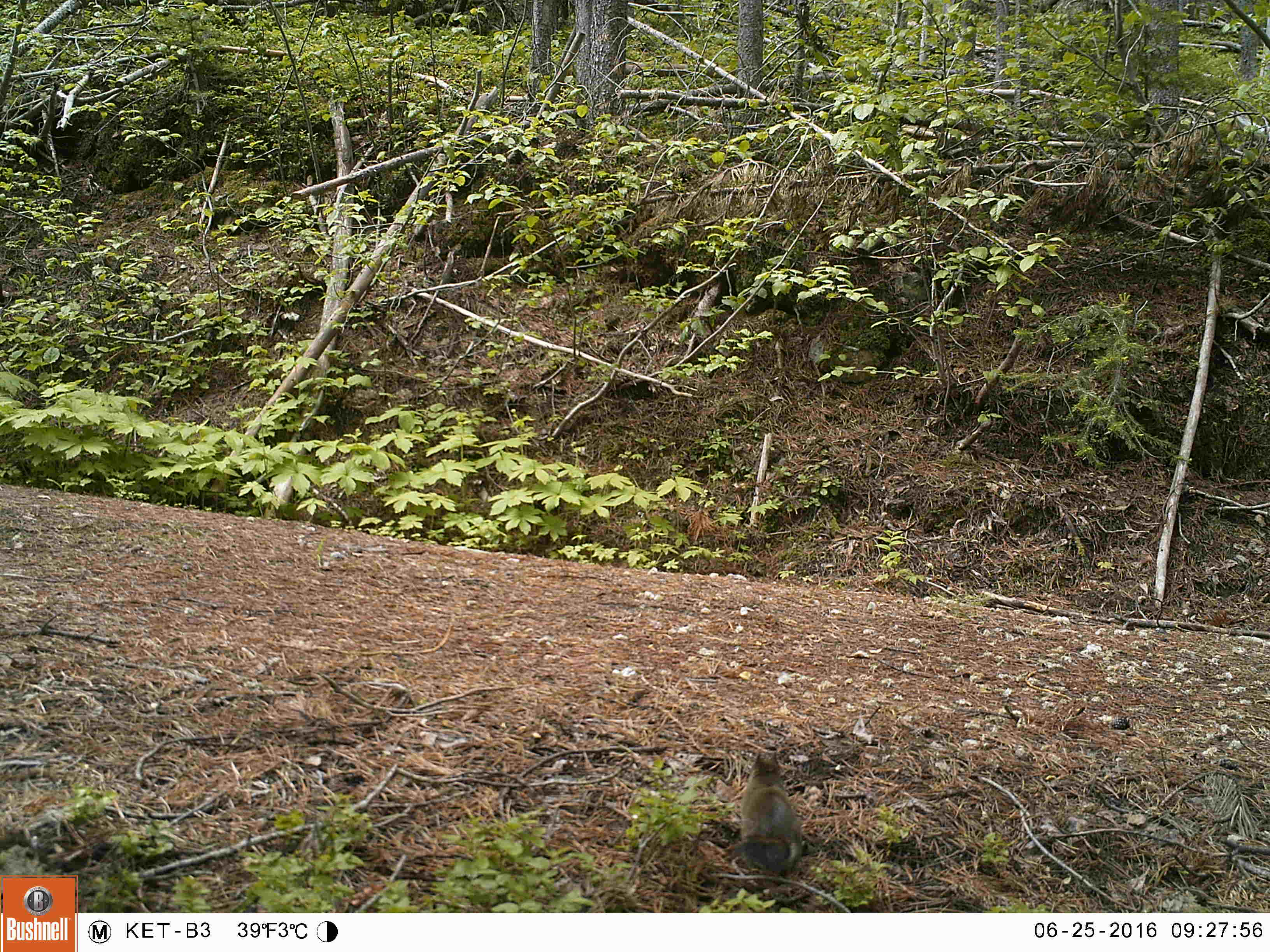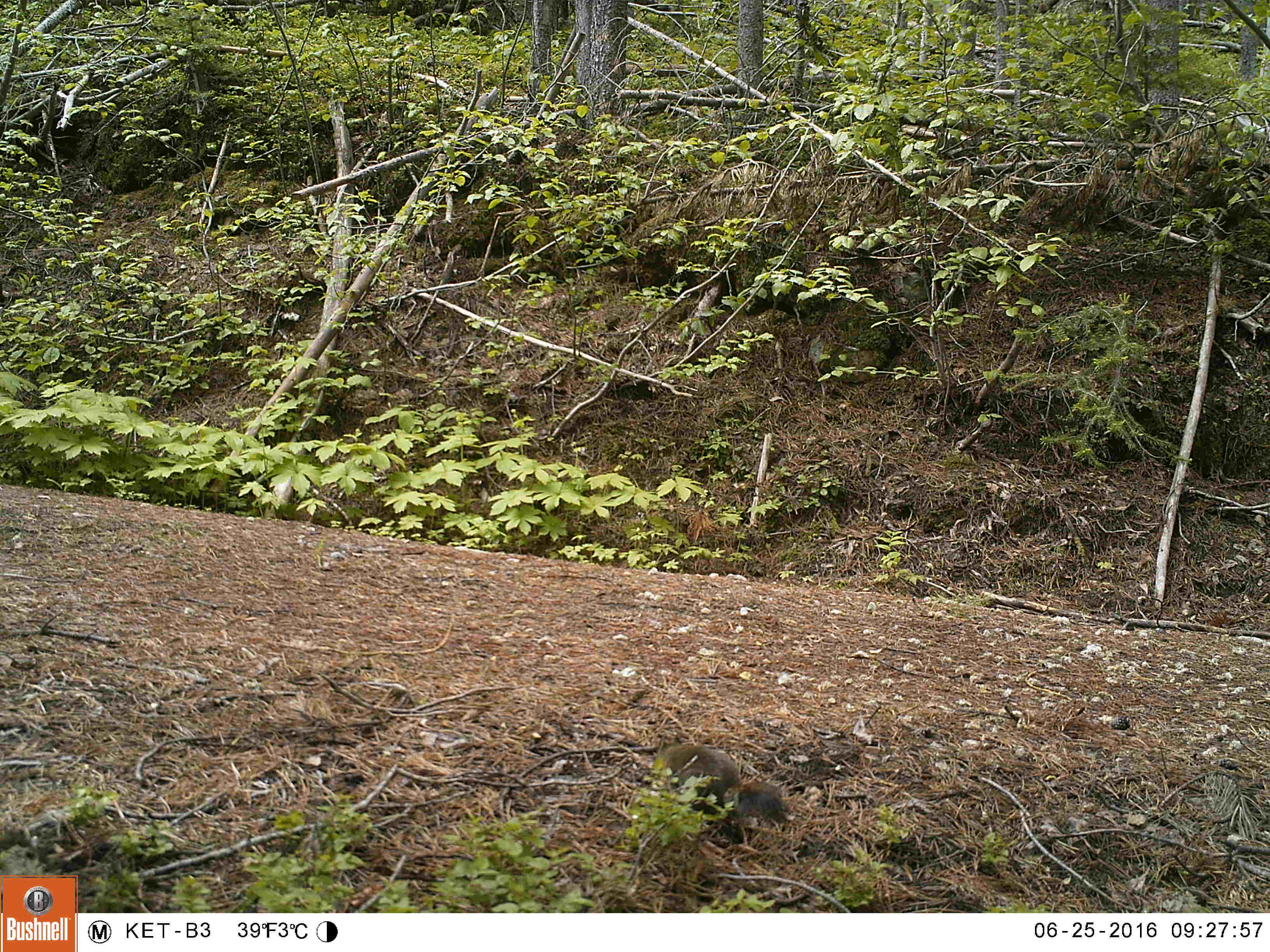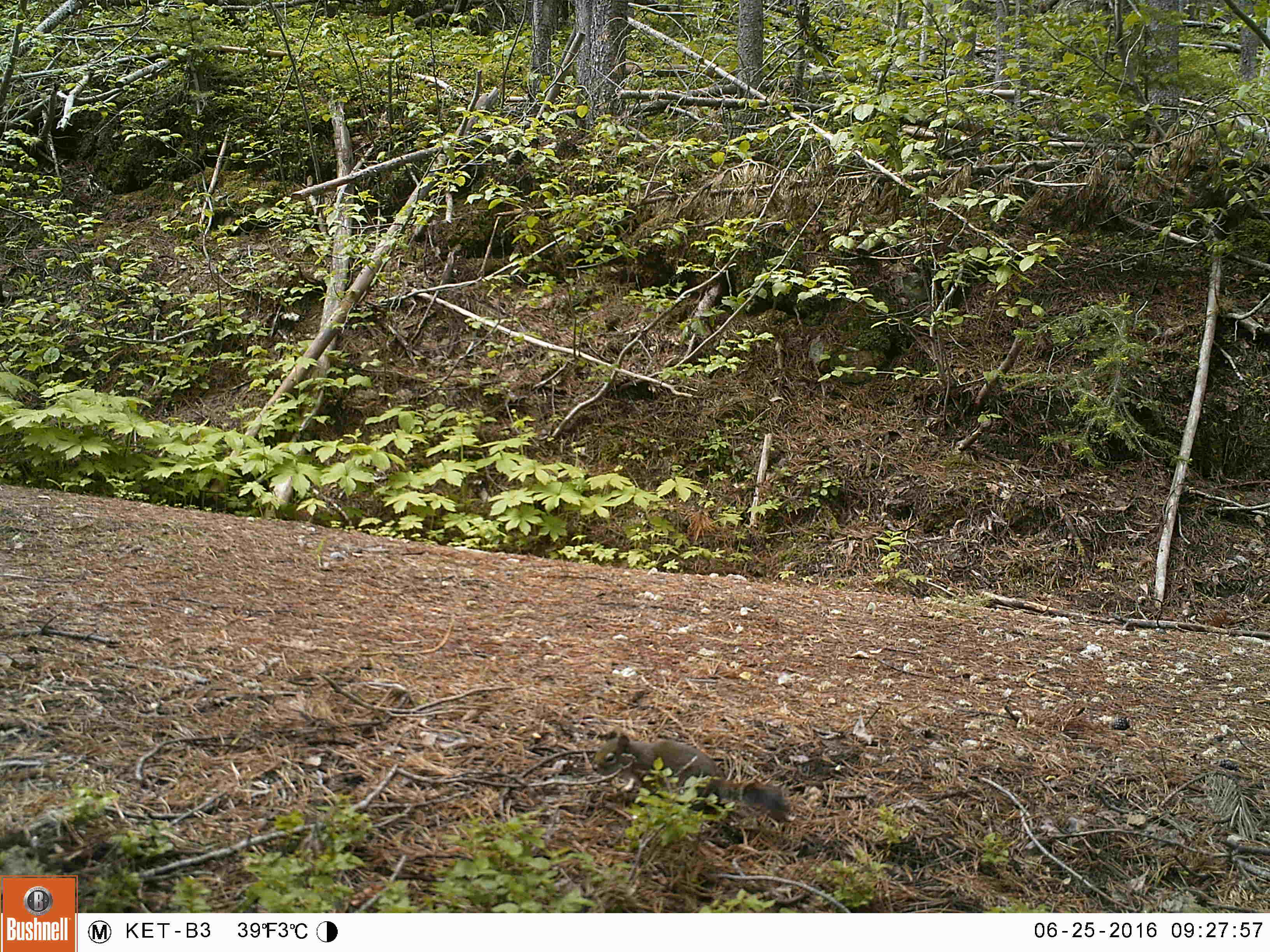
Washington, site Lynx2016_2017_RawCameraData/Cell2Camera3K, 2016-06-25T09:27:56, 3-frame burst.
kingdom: Animalia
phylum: Chordata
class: Mammalia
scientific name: Mammalia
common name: small mammal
Small mammal (Mammalia). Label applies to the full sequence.